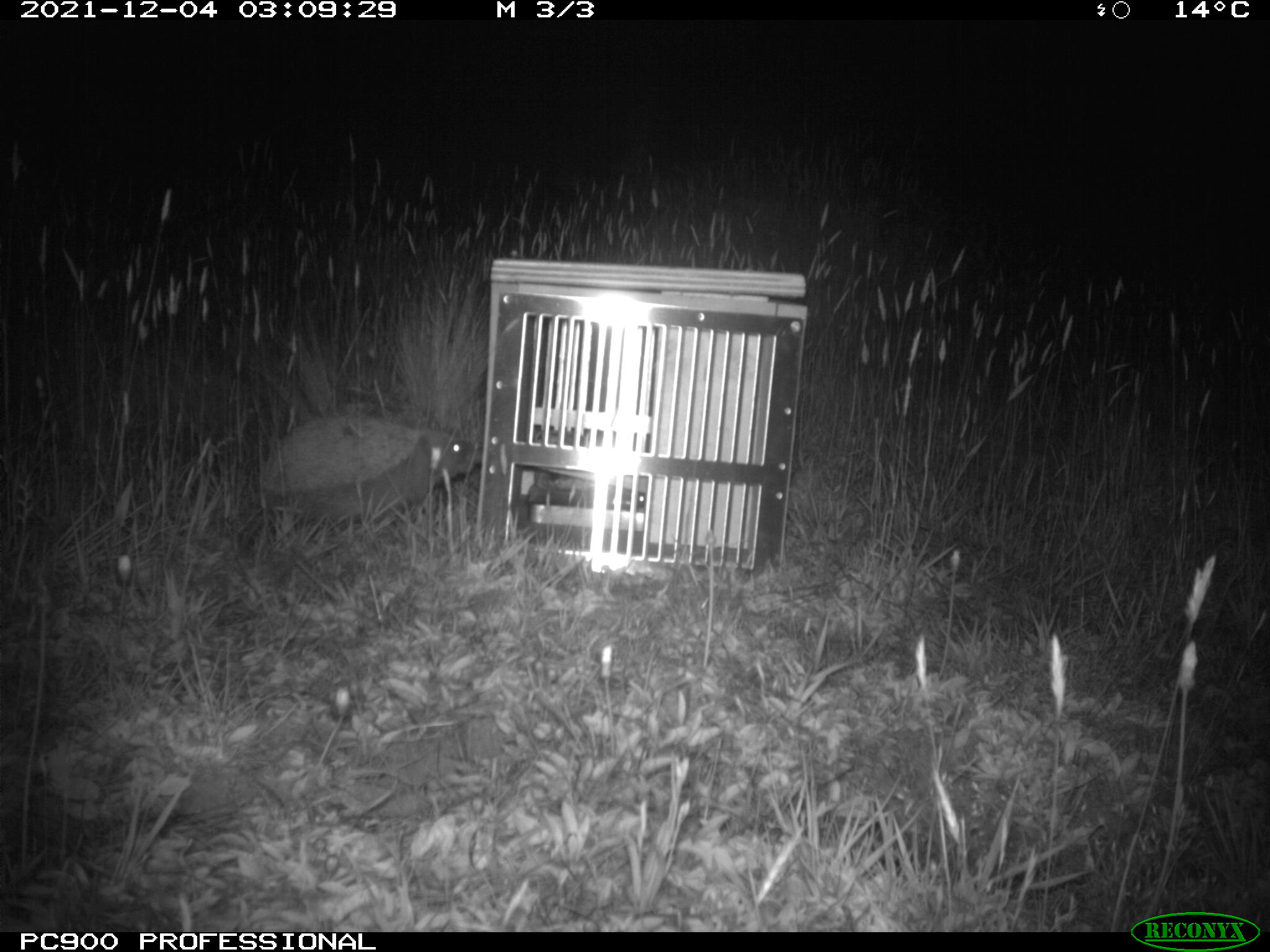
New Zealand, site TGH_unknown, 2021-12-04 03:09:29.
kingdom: Animalia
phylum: Chordata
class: Mammalia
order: Eulipotyphla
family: Erinaceidae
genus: Erinaceus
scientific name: Erinaceus europaeus europaeus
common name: european hedgehog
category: hedgehog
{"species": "hedgehog (european hedgehog) (Erinaceus europaeus europaeus)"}